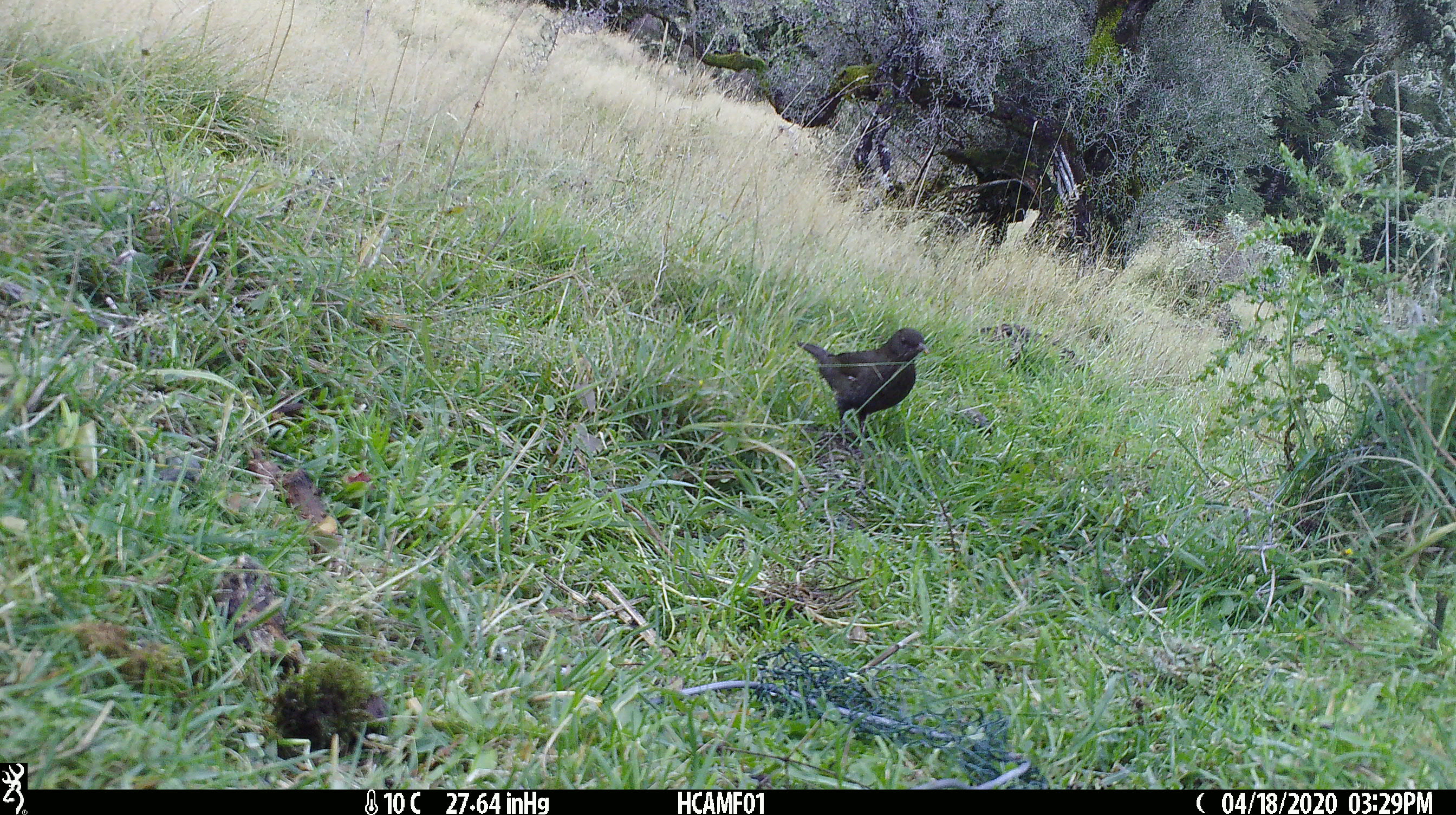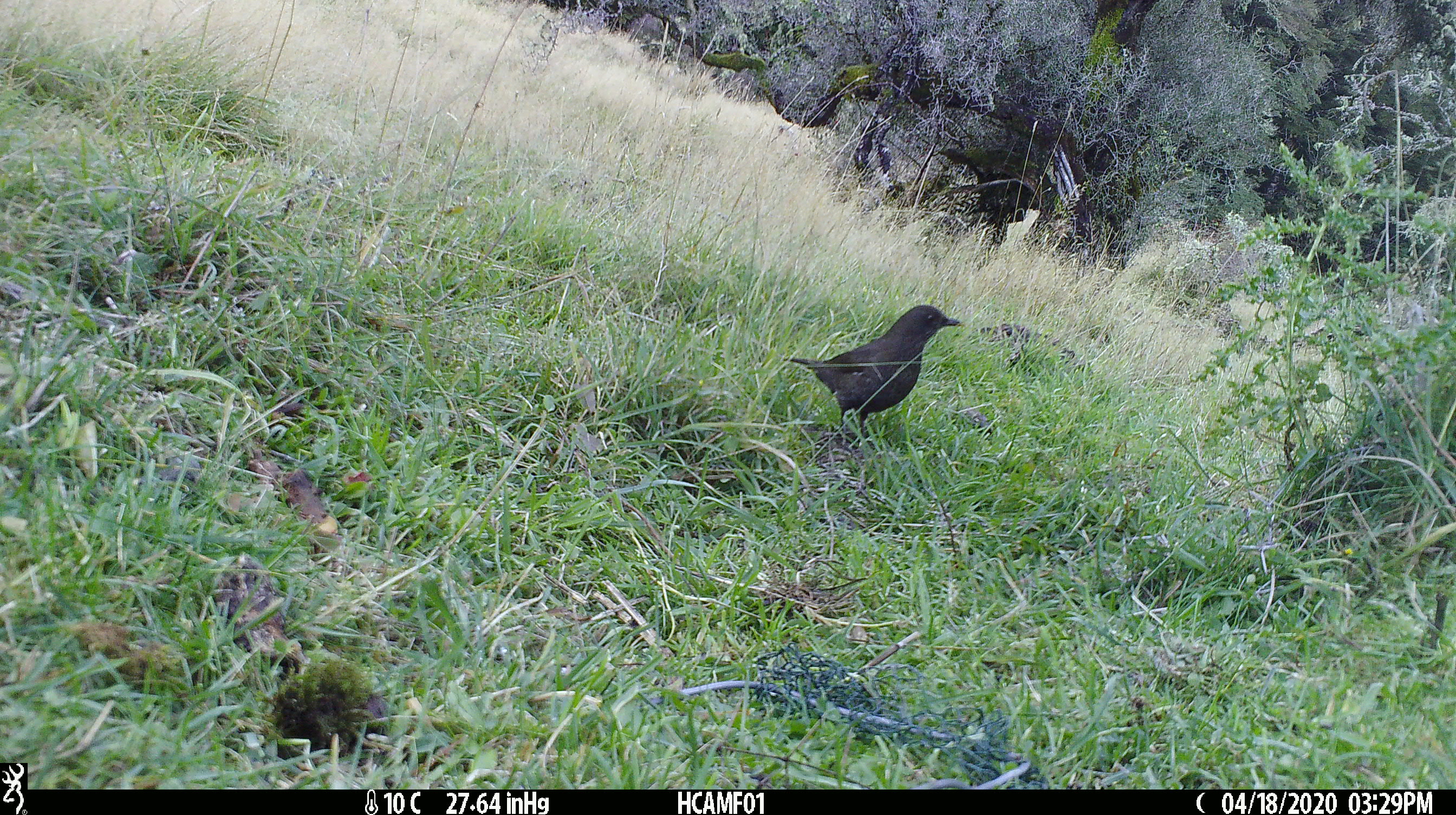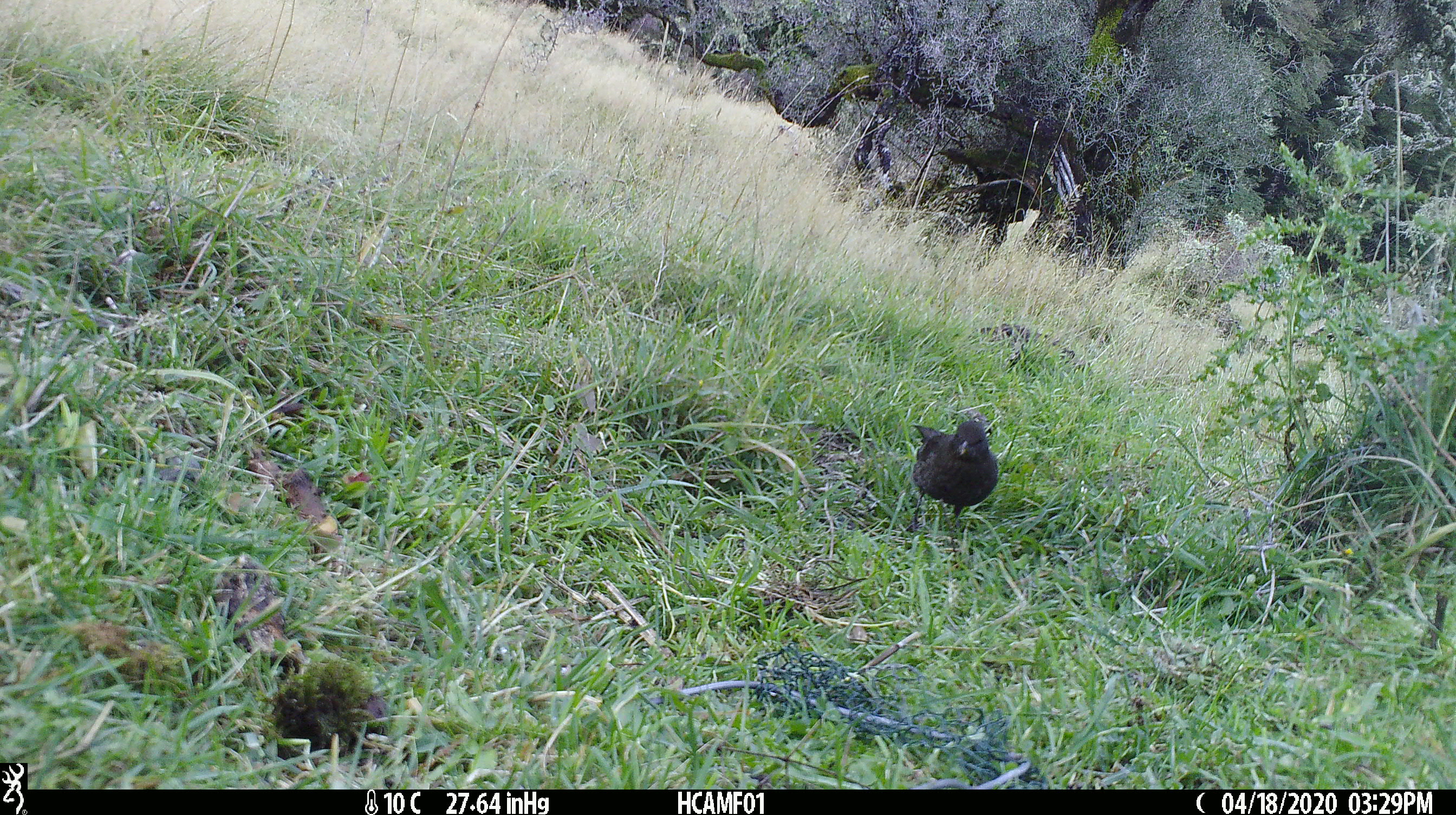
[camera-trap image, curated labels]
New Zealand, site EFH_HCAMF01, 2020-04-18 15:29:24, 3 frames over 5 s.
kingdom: Animalia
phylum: Chordata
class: Aves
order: Passeriformes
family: Turdidae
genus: Turdus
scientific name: Turdus merula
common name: eurasian blackbird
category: blackbird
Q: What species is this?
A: Blackbird (eurasian blackbird) (Turdus merula).